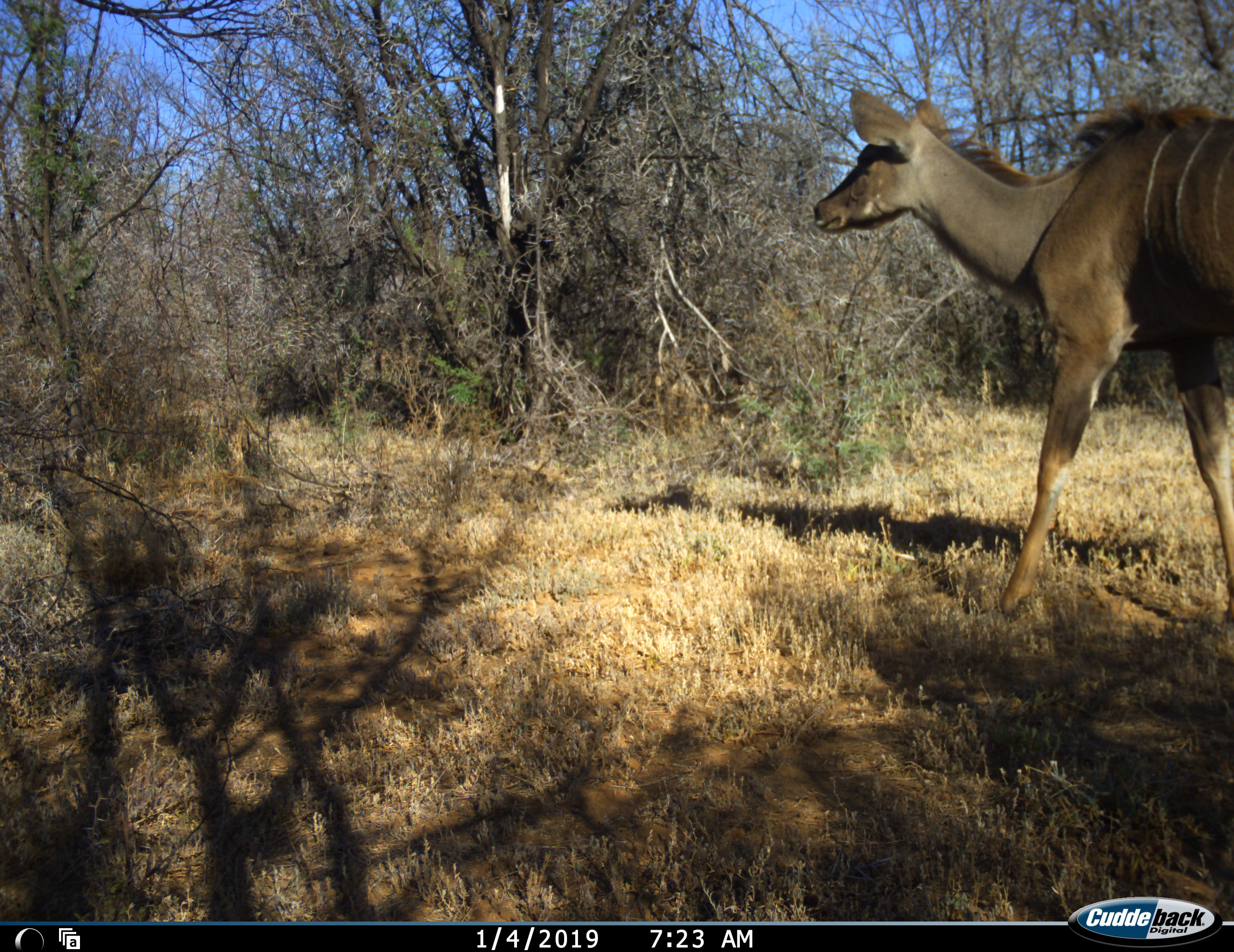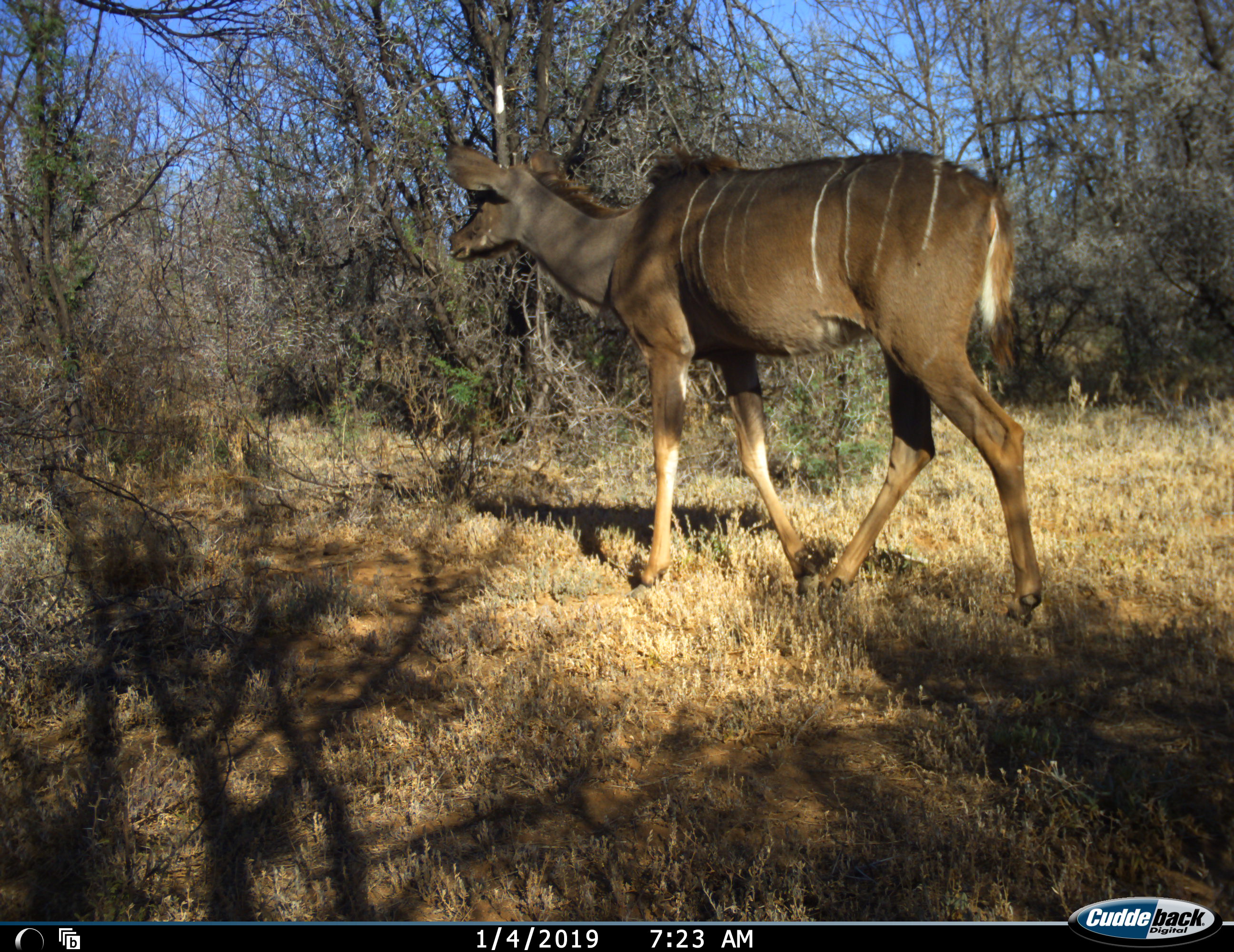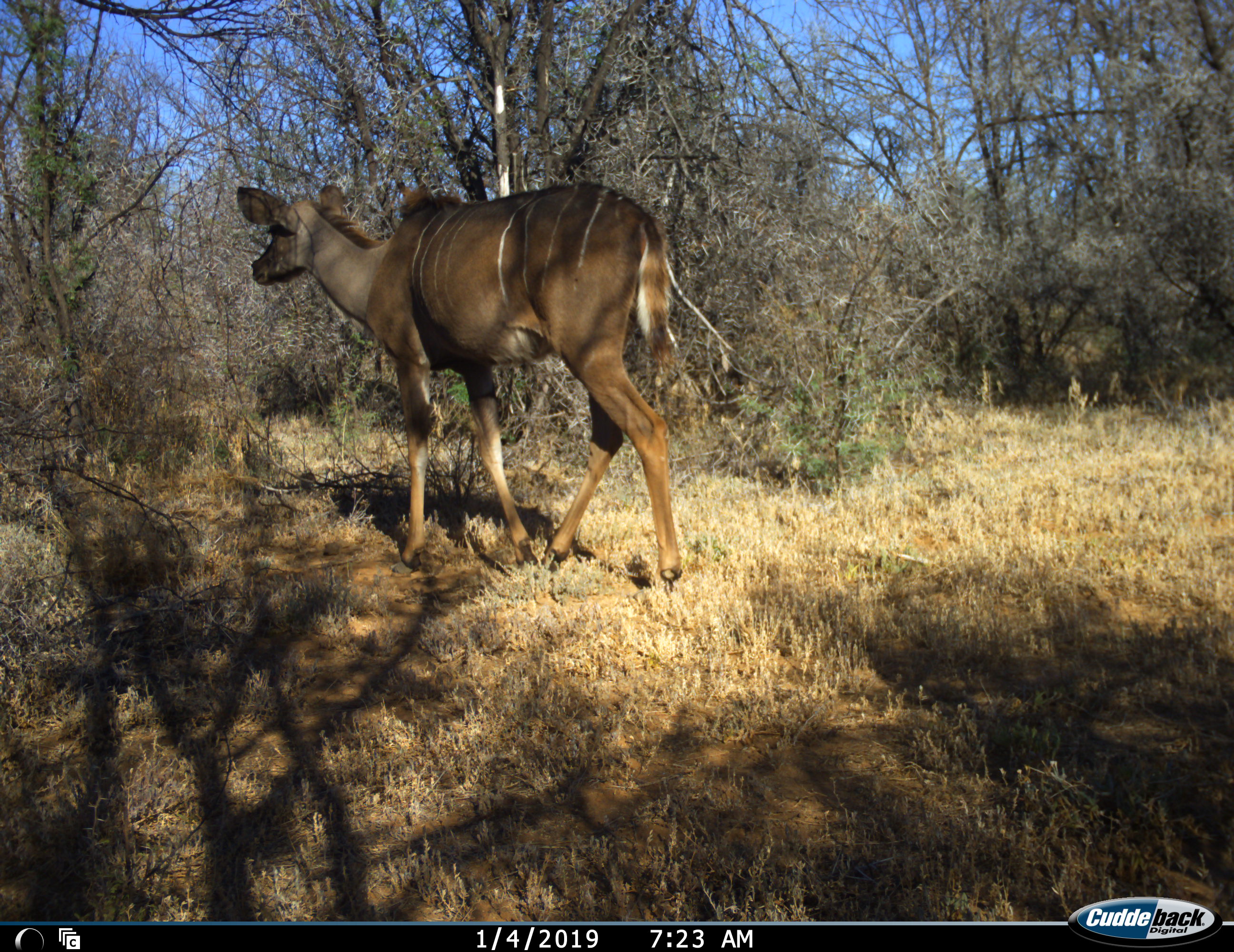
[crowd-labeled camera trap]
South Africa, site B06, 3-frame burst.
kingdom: Animalia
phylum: Chordata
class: Mammalia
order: Artiodactyla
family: Bovidae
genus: Tragelaphus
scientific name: Tragelaphus strepsiceros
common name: greater kudu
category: kudu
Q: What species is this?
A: Kudu (greater kudu) (Tragelaphus strepsiceros).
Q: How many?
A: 1.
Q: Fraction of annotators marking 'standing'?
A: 0%.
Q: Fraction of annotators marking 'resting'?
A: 0%.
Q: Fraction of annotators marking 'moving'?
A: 100%.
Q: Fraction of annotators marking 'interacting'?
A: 0%.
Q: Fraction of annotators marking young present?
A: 0%.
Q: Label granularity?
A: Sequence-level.